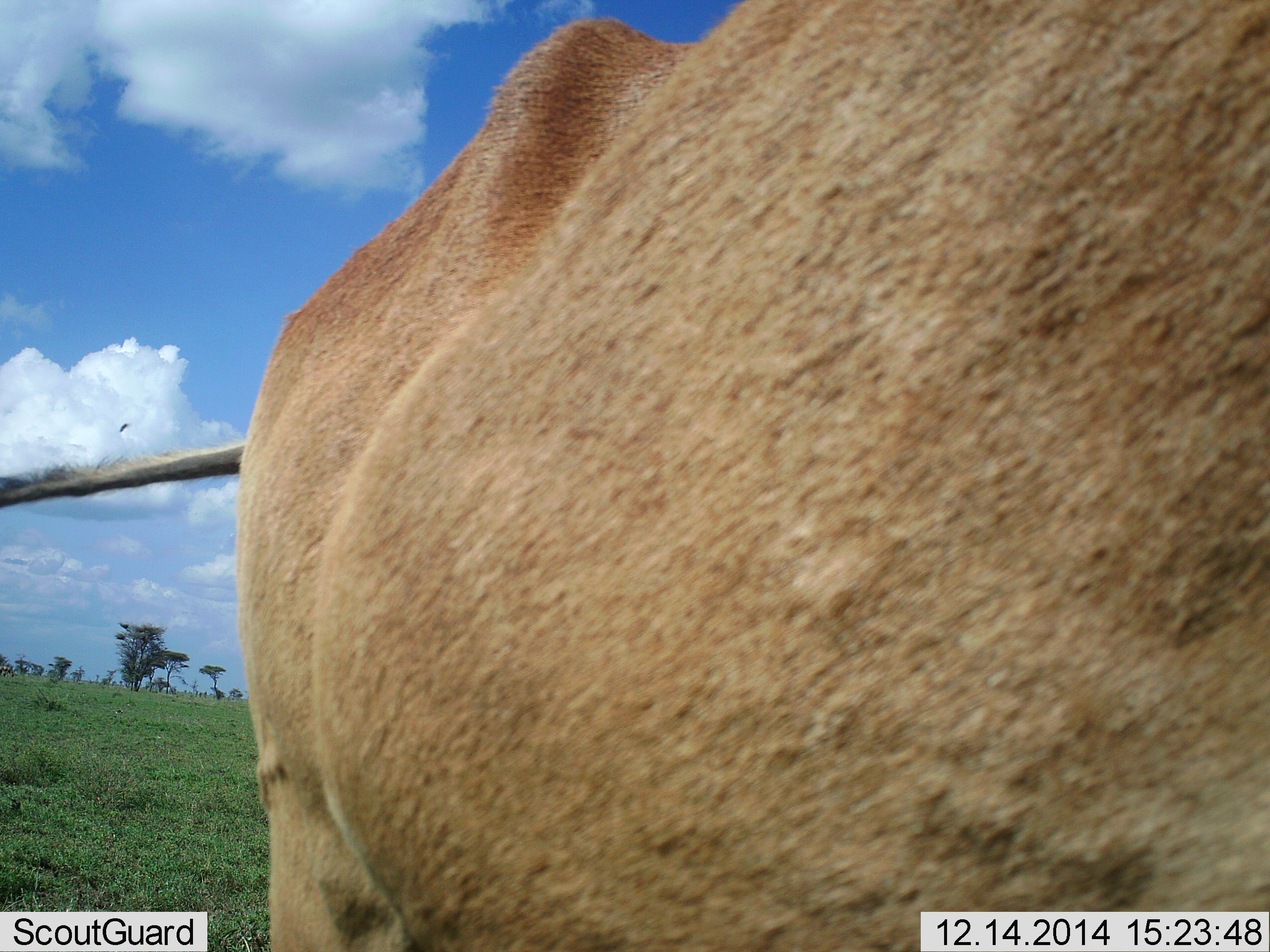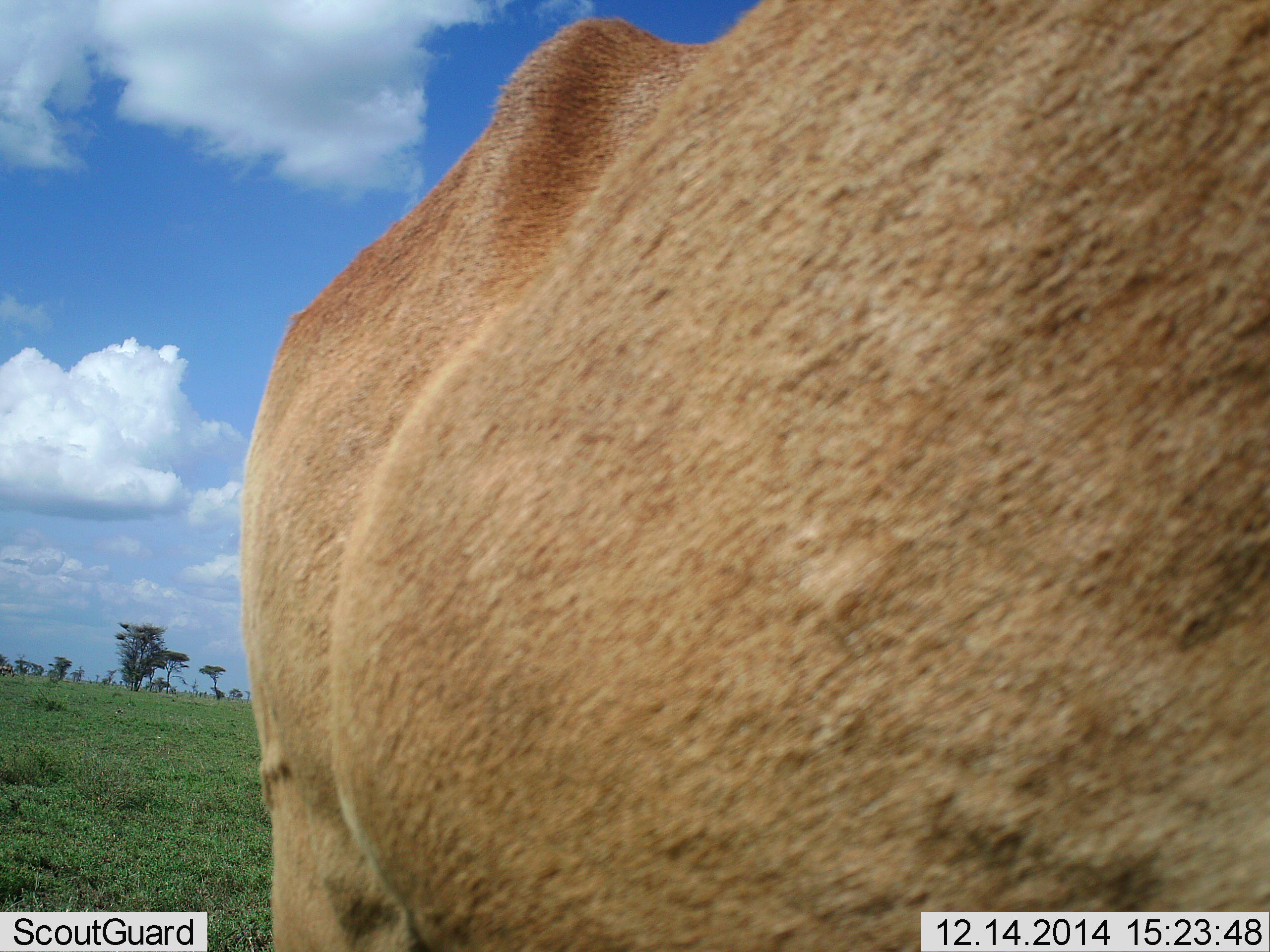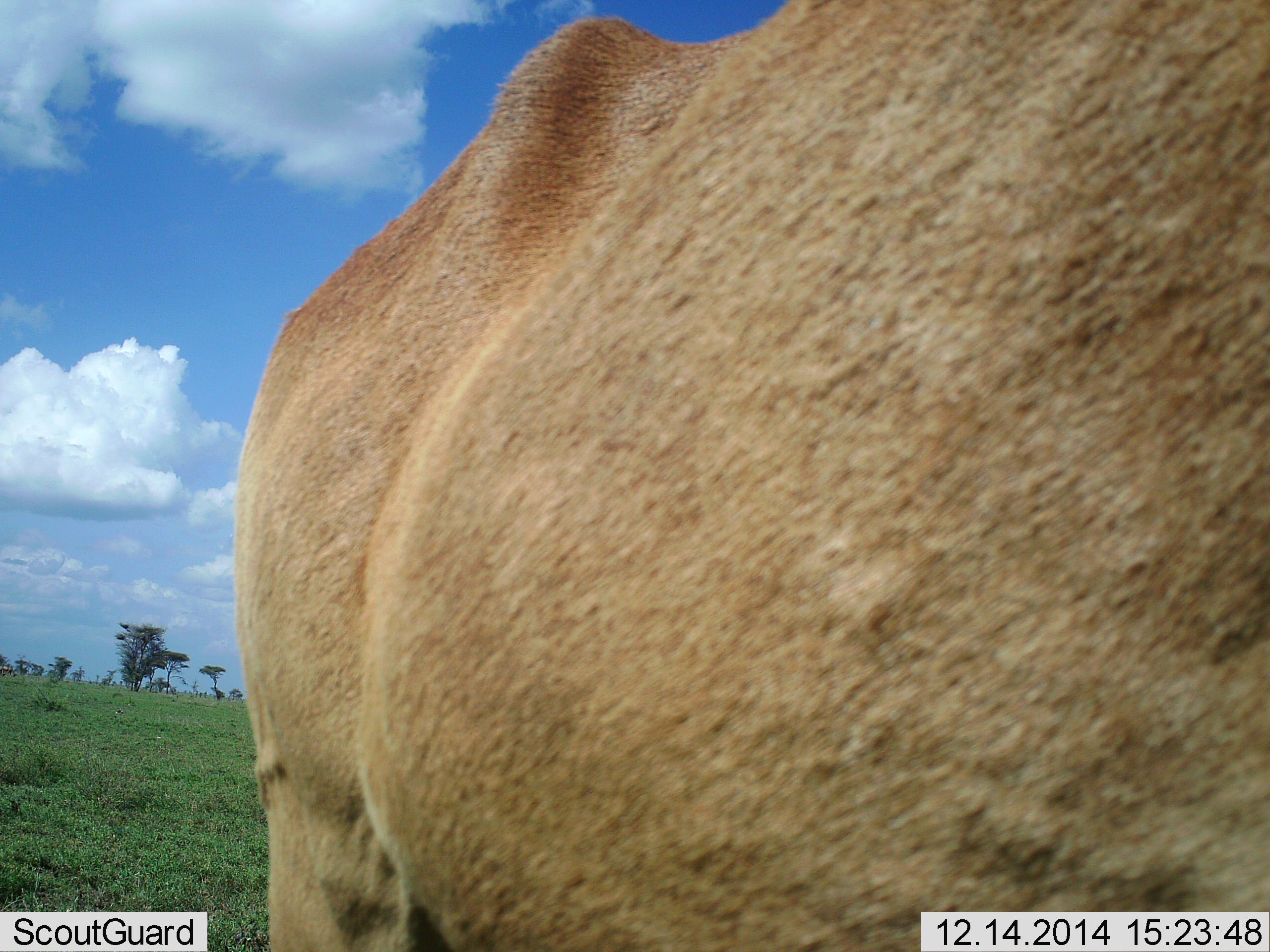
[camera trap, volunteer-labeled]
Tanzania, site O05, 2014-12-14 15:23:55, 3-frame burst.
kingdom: Animalia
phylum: Chordata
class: Mammalia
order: Artiodactyla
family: Bovidae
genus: Alcelaphus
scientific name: Alcelaphus buselaphus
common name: hartebeest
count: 1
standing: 100%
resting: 0%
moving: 0%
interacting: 0%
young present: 0%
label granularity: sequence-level